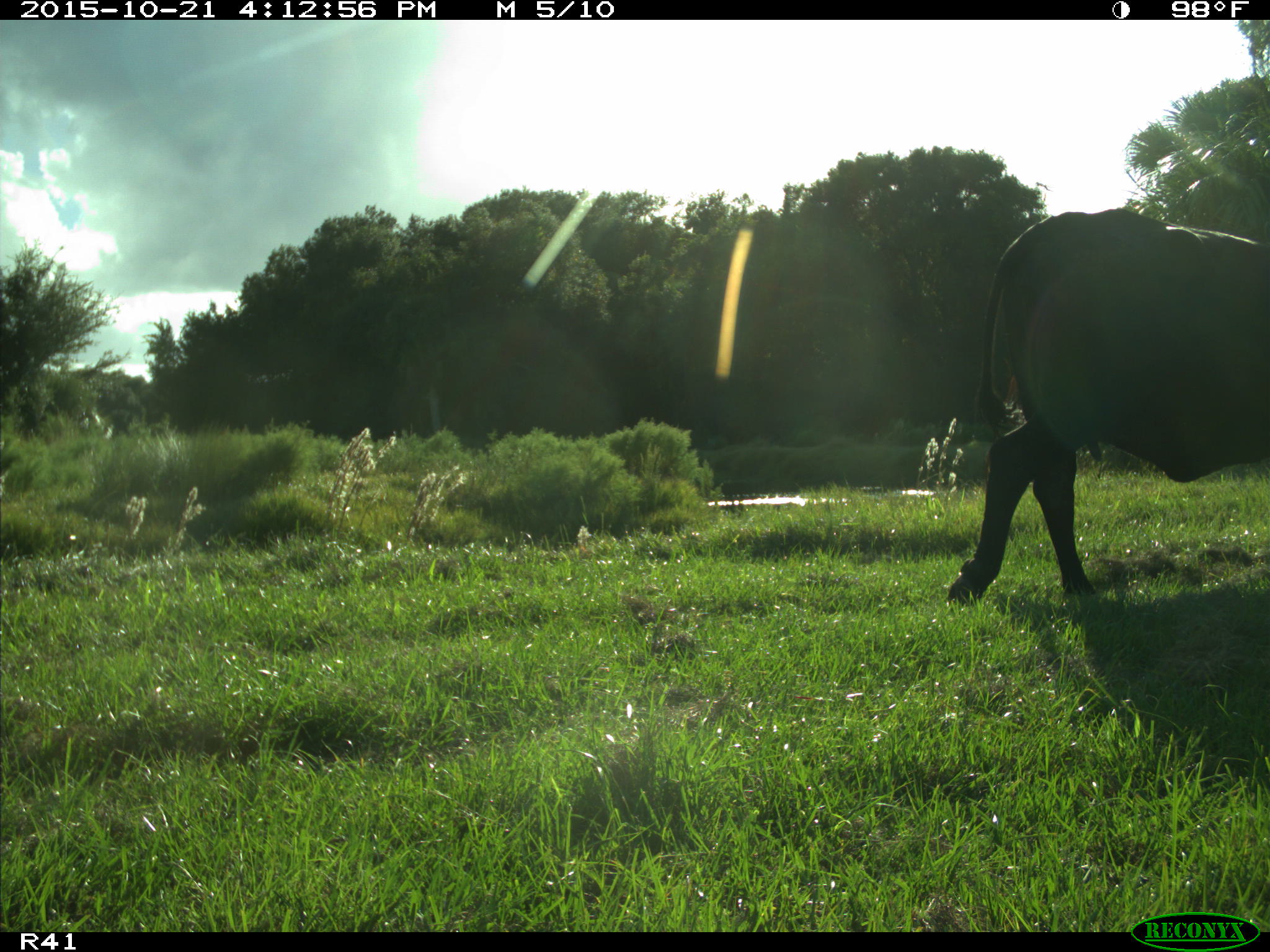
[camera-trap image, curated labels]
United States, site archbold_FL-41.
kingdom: Animalia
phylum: Chordata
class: Mammalia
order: Artiodactyla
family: Bovidae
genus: Bos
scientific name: Bos taurus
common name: domestic cow